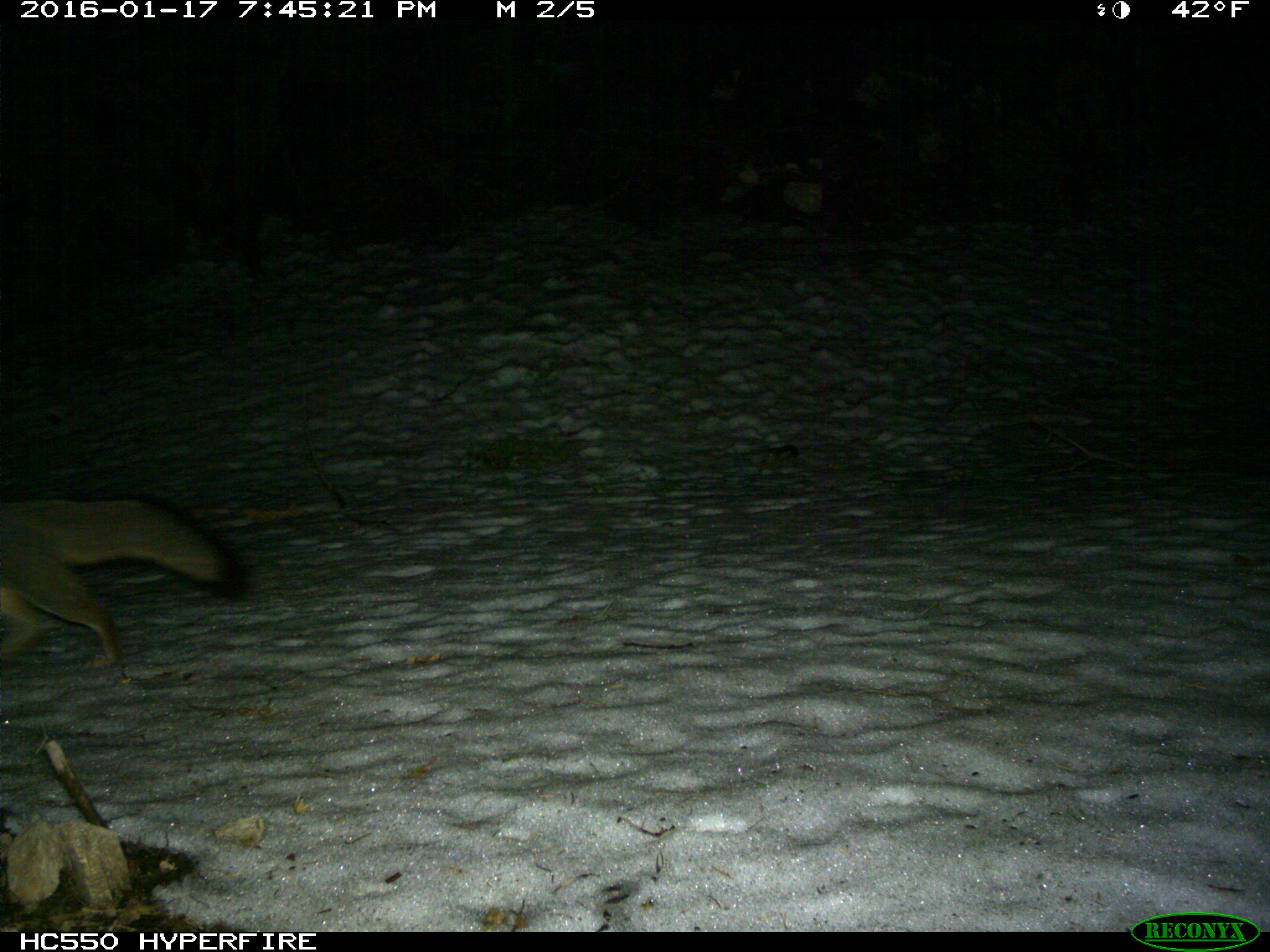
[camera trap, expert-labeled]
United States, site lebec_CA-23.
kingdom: Animalia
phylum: Chordata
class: Mammalia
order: Carnivora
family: Canidae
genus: Urocyon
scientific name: Urocyon cinereoargenteus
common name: gray fox